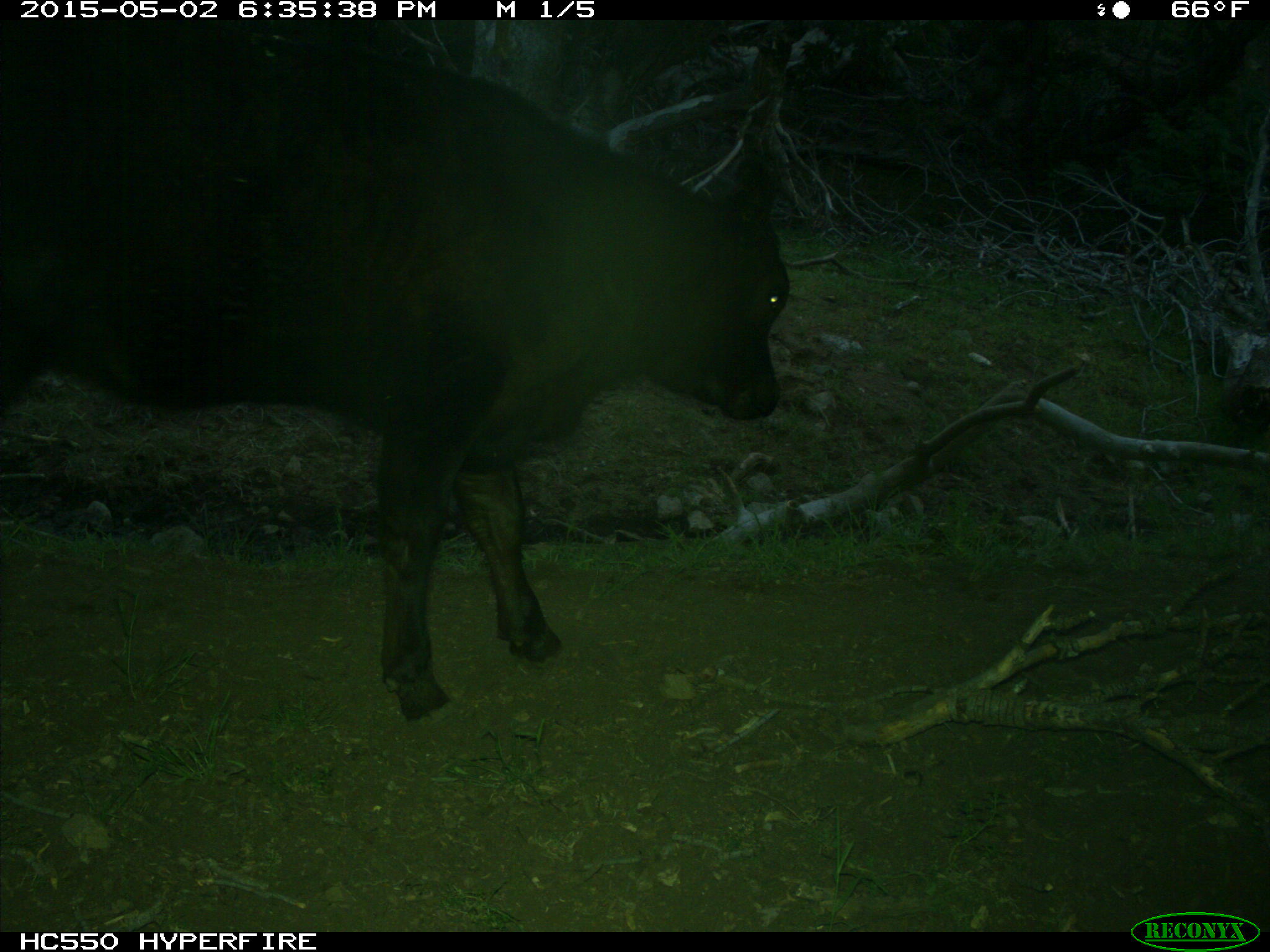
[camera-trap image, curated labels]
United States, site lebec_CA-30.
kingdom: Animalia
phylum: Chordata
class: Mammalia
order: Artiodactyla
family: Bovidae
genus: Bos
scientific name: Bos taurus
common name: domestic cow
Bos taurus (domestic cow).